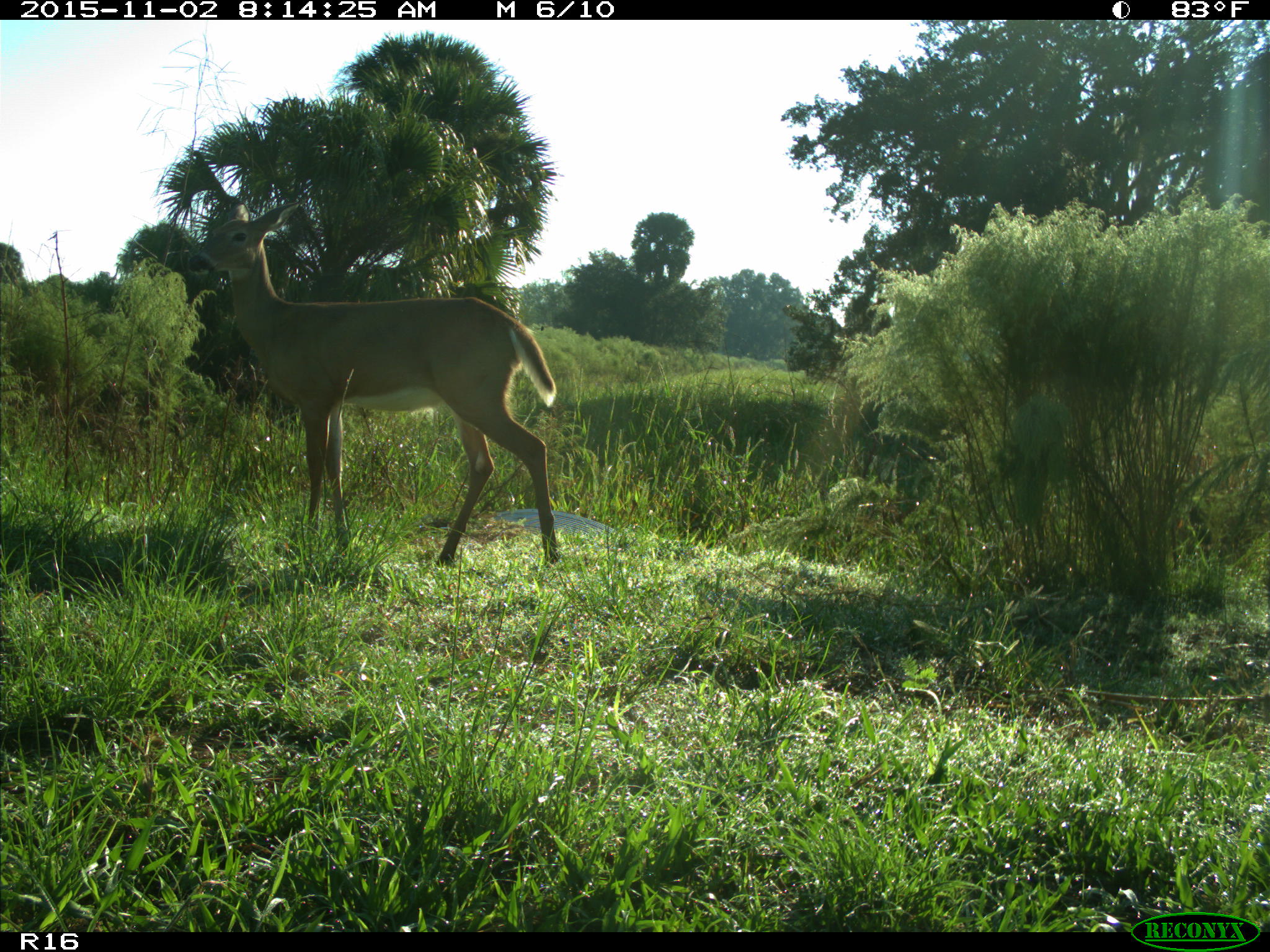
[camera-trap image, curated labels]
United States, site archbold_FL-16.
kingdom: Animalia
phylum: Chordata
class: Mammalia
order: Artiodactyla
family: Cervidae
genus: Odocoileus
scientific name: Odocoileus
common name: deer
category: unidentified deer